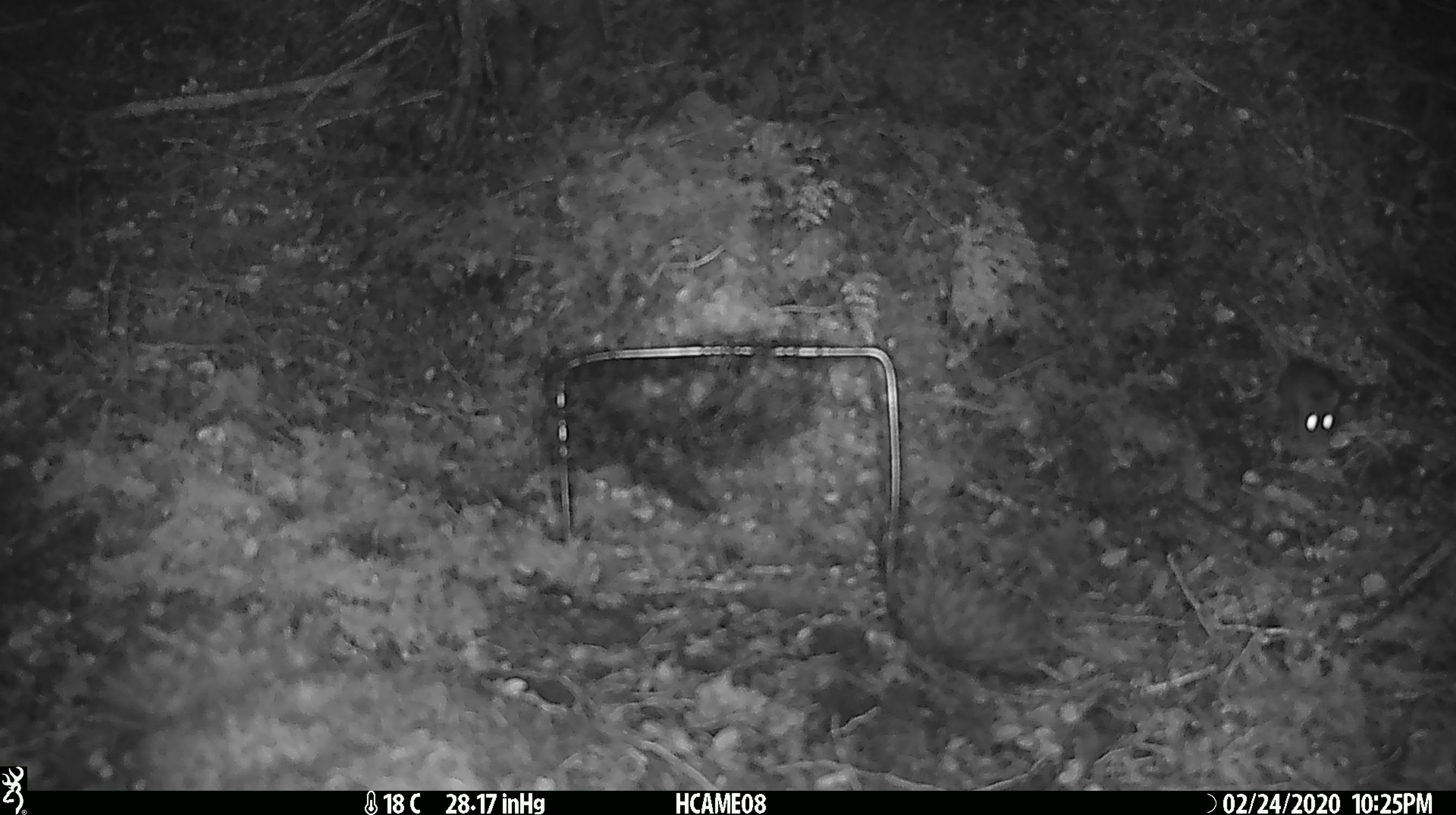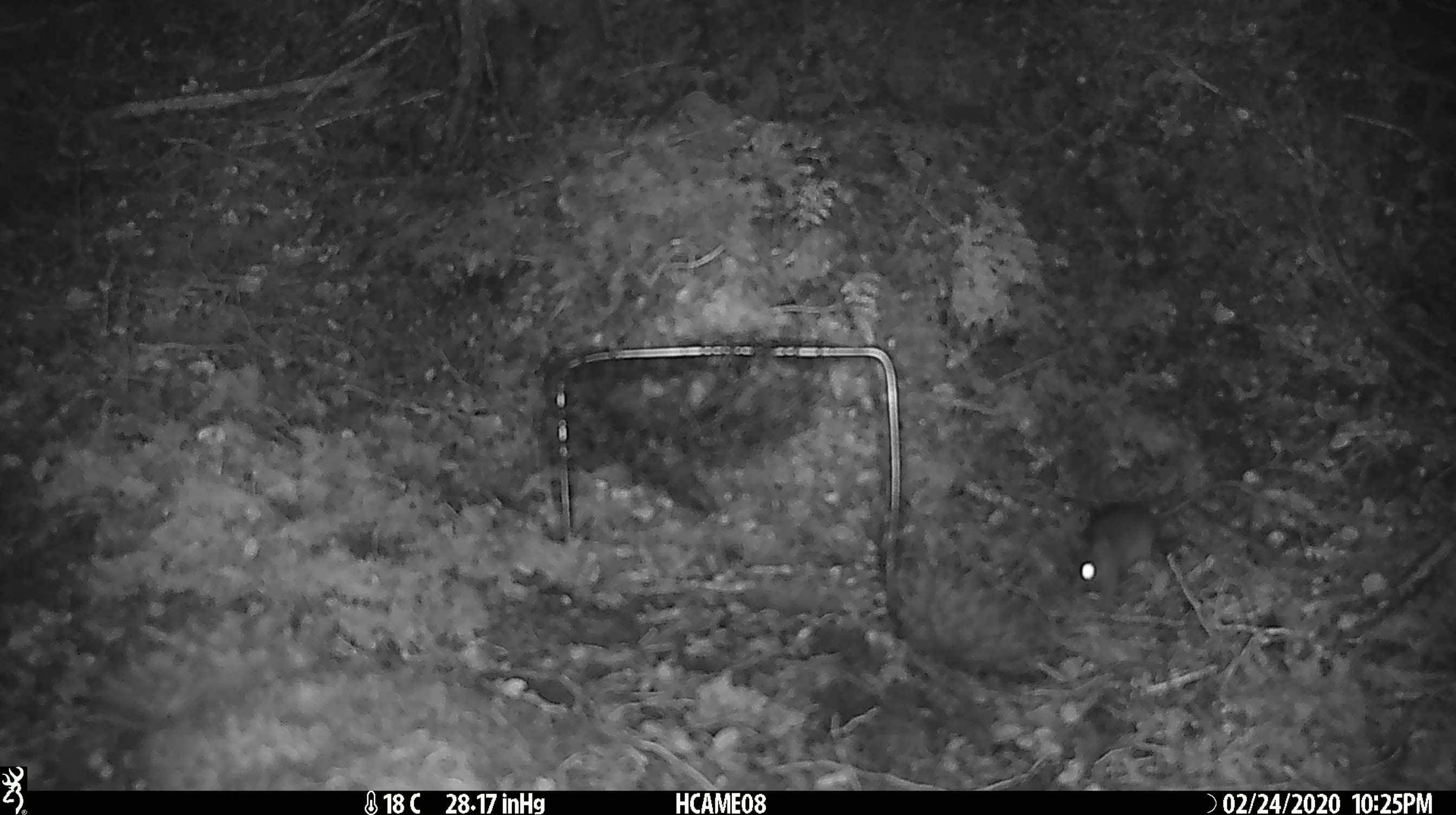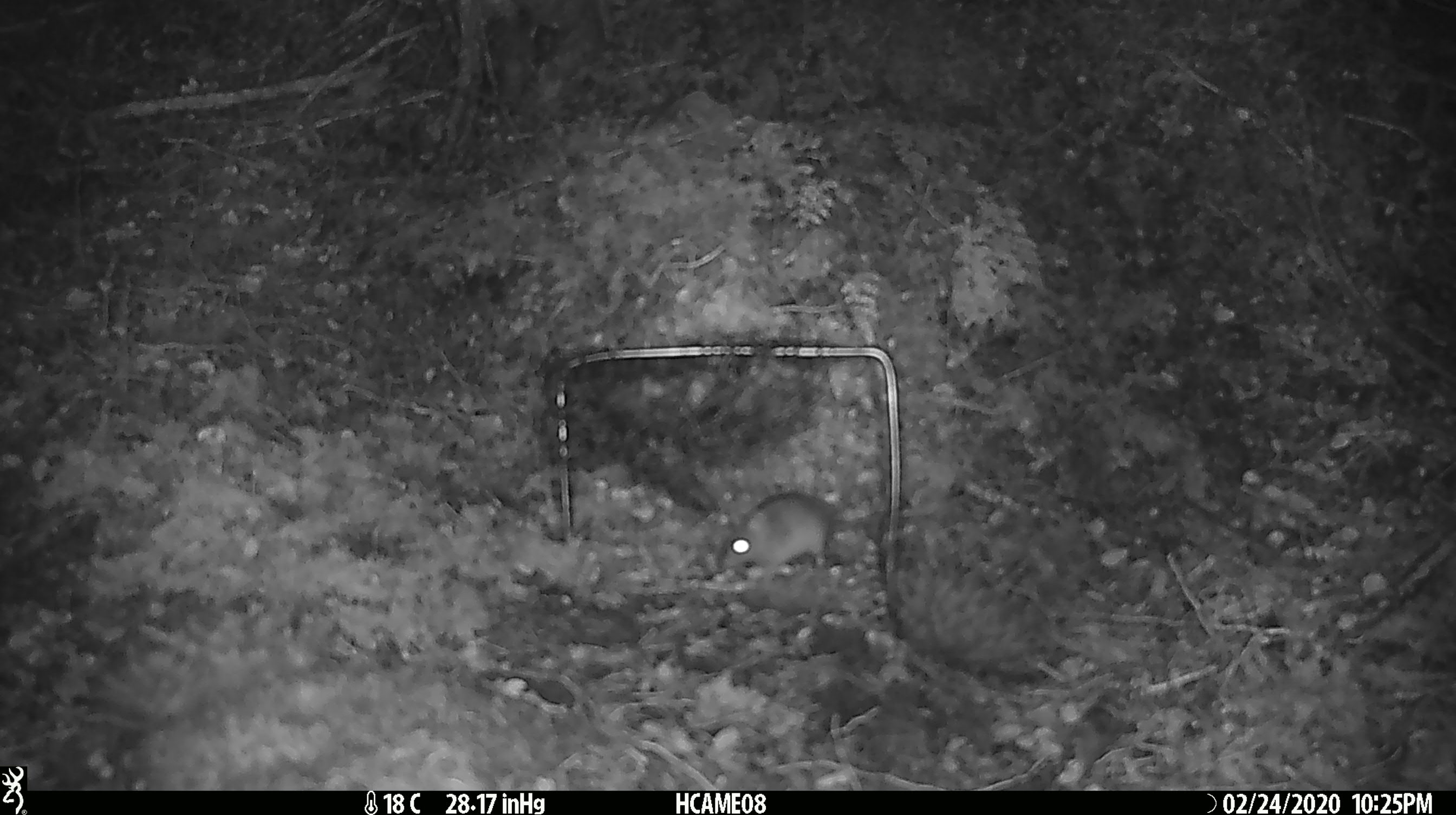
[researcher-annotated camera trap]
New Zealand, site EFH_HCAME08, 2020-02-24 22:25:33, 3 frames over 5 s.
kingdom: Animalia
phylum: Chordata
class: Mammalia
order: Rodentia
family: Muridae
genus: Mus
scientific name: Mus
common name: mouse